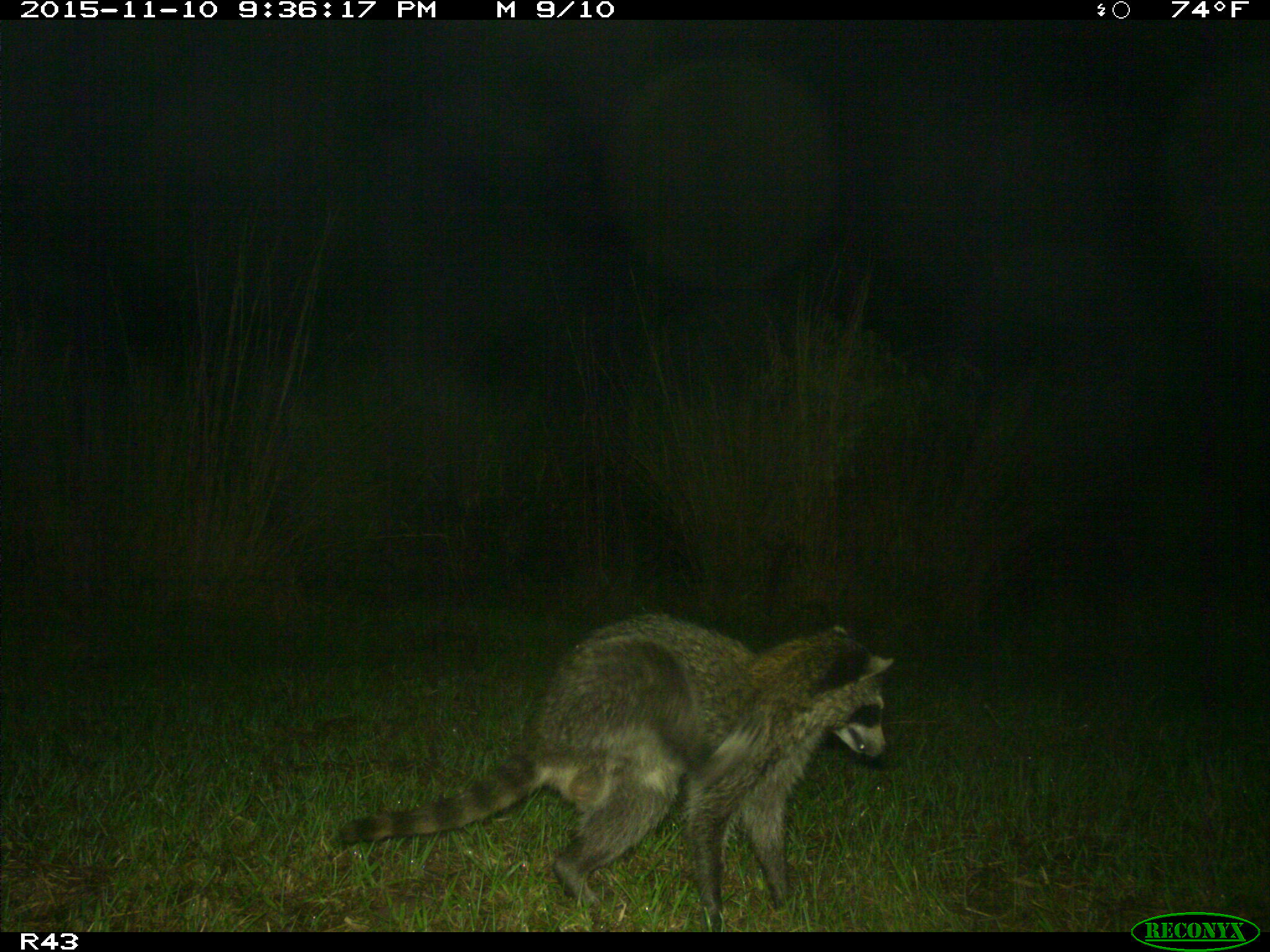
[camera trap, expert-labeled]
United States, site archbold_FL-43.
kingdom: Animalia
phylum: Chordata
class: Mammalia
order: Carnivora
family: Procyonidae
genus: Procyon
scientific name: Procyon lotor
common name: common raccoon